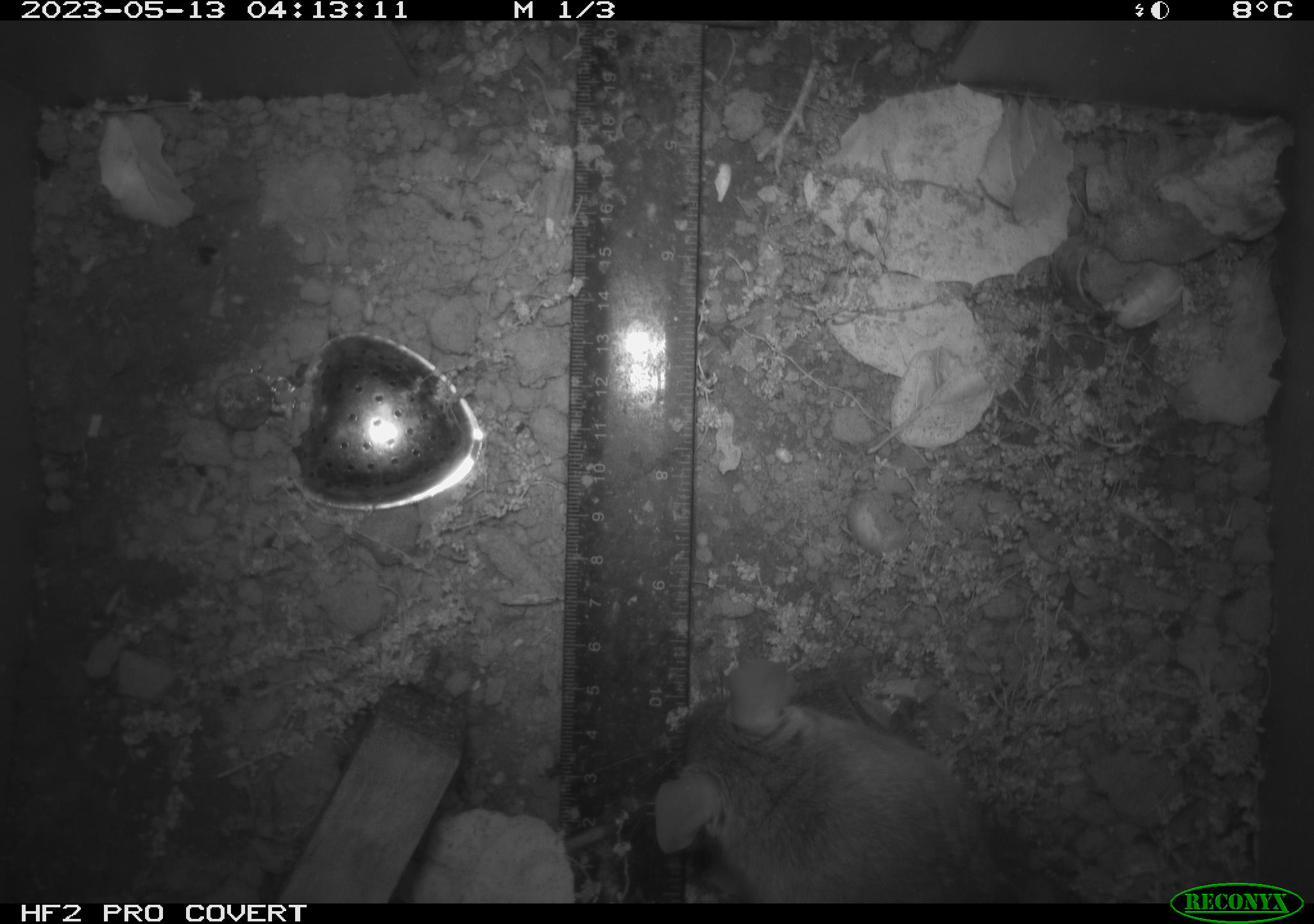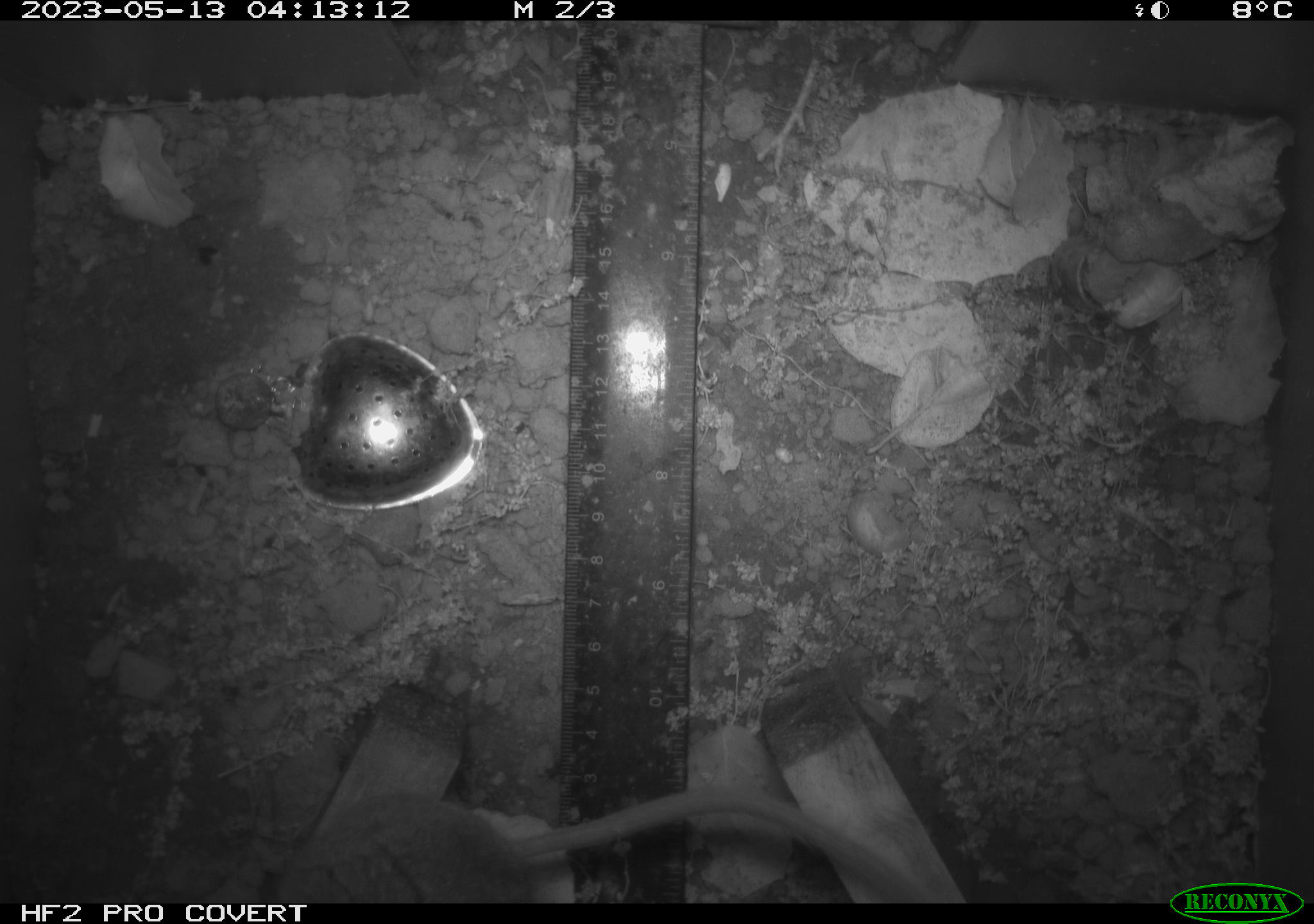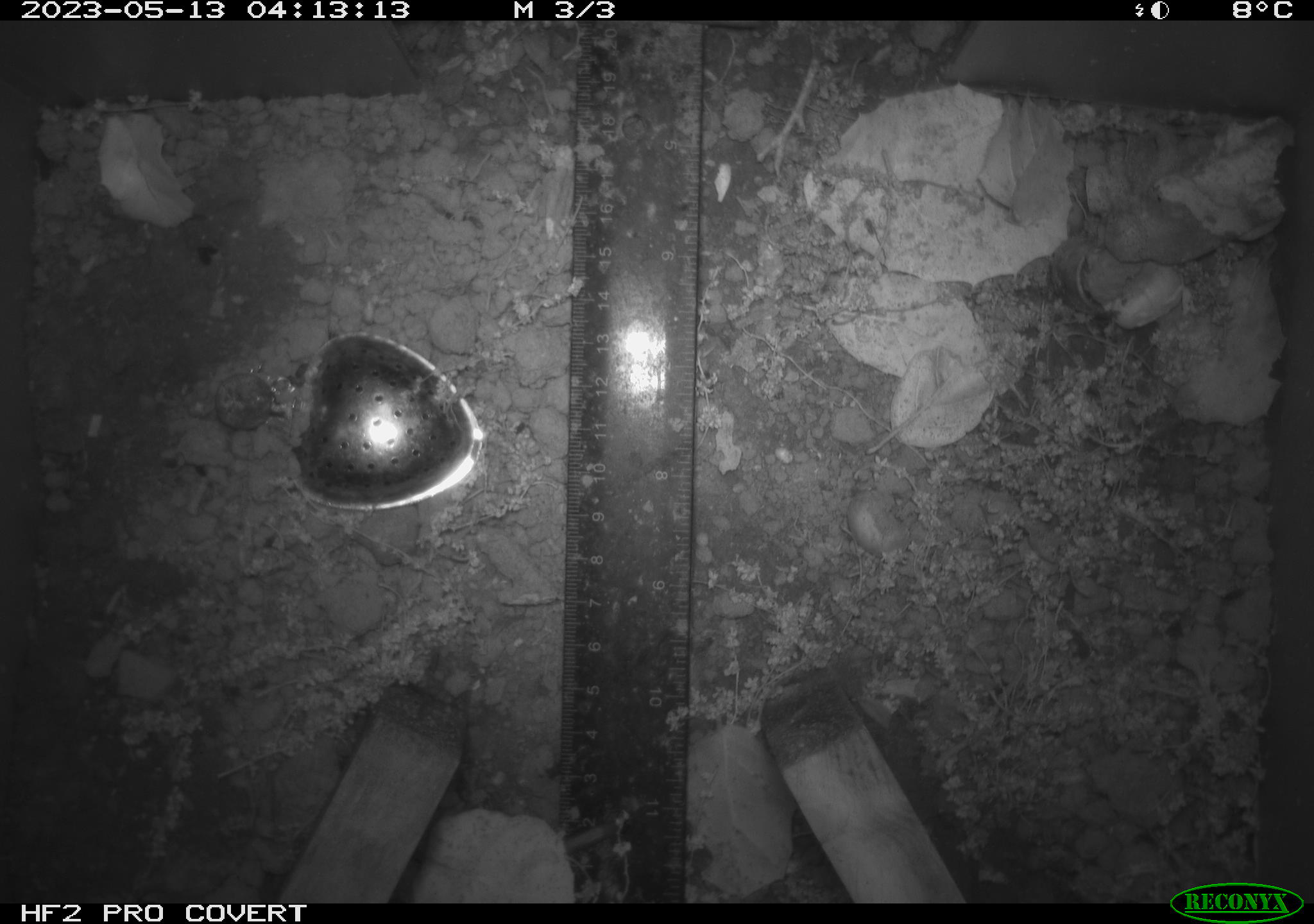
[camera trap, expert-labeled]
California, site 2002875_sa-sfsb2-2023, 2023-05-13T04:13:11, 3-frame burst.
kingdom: Animalia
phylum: Chordata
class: Mammalia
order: Rodentia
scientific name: Rodentia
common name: mouse species